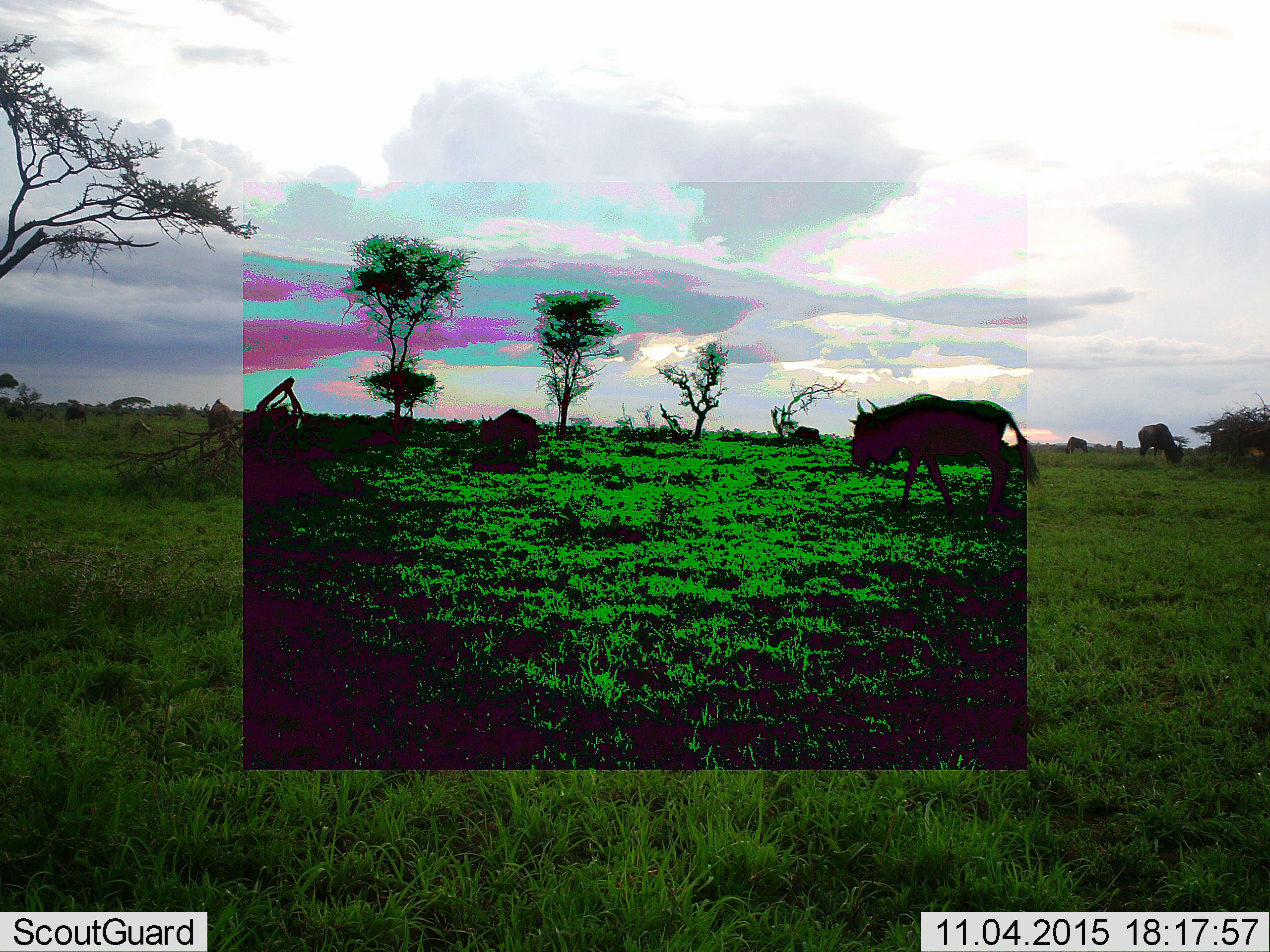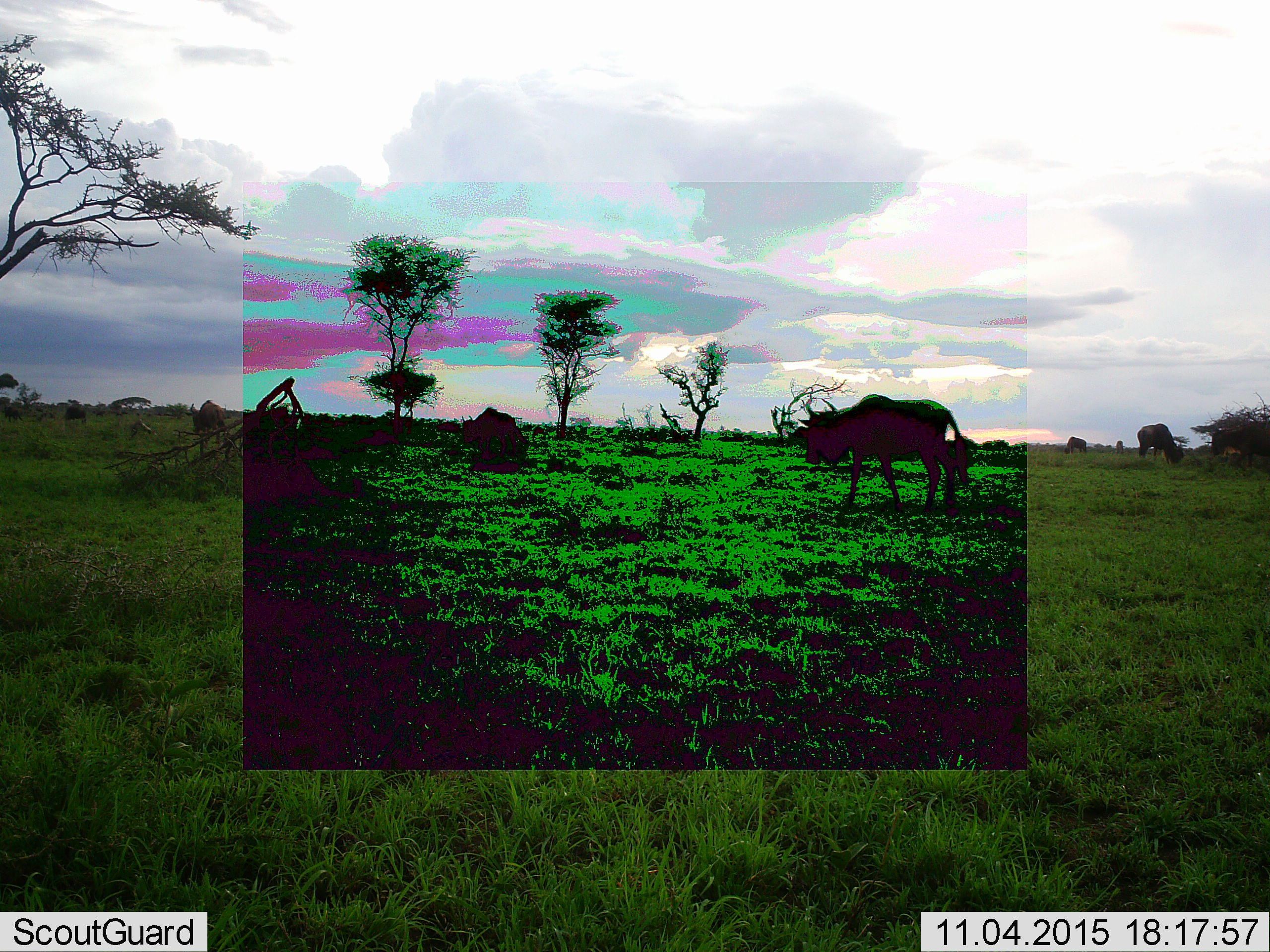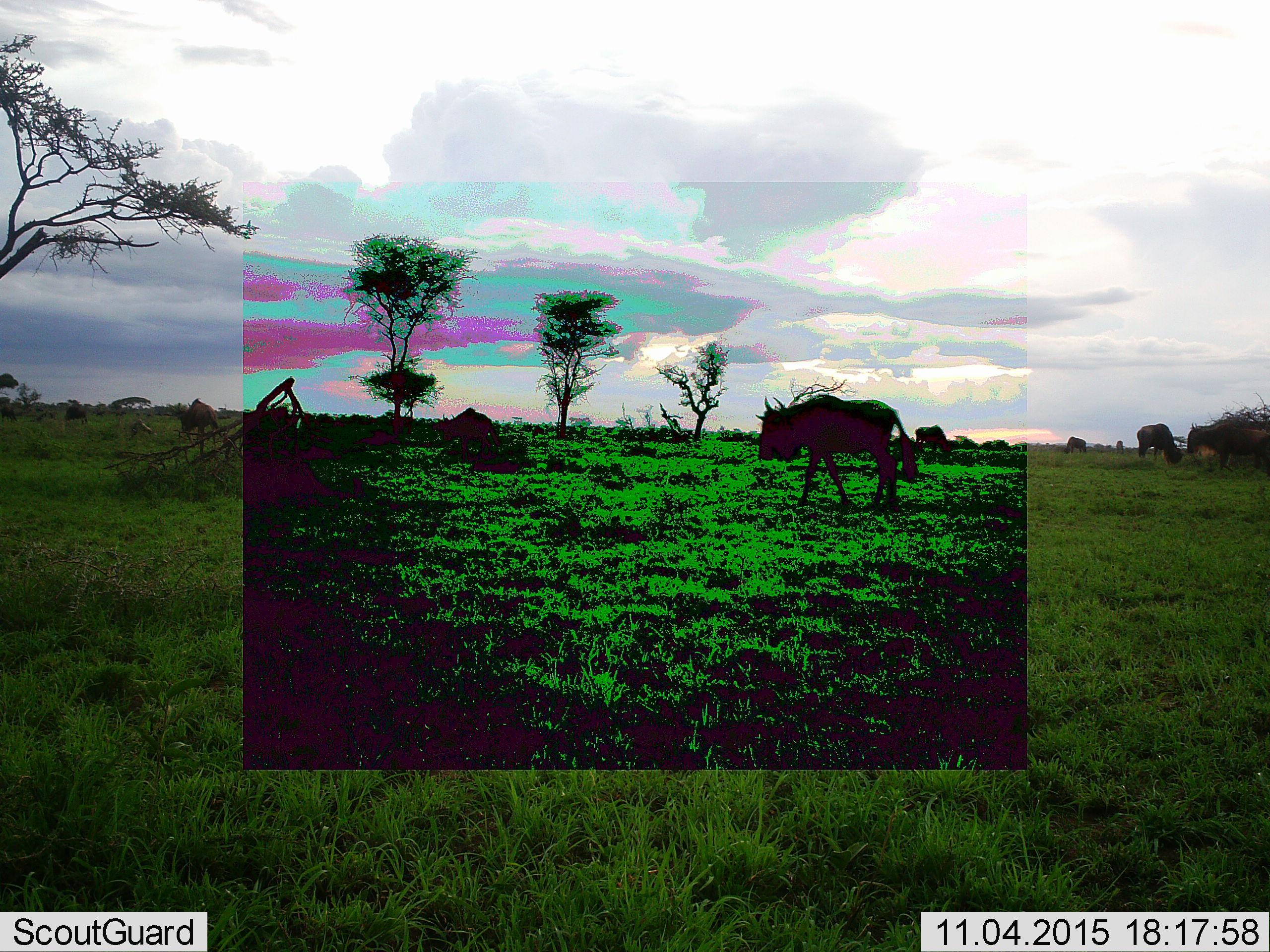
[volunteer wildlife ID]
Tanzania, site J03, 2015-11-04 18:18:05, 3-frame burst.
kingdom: Animalia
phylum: Chordata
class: Mammalia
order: Artiodactyla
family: Bovidae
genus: Connochaetes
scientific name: Connochaetes taurinus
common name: blue wildebeest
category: wildebeest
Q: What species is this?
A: Wildebeest (blue wildebeest) (Connochaetes taurinus).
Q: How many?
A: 6.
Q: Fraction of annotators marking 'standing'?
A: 43%.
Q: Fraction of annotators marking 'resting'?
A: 0%.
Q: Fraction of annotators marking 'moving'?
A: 86%.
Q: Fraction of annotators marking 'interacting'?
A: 0%.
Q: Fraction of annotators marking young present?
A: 0%.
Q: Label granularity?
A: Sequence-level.